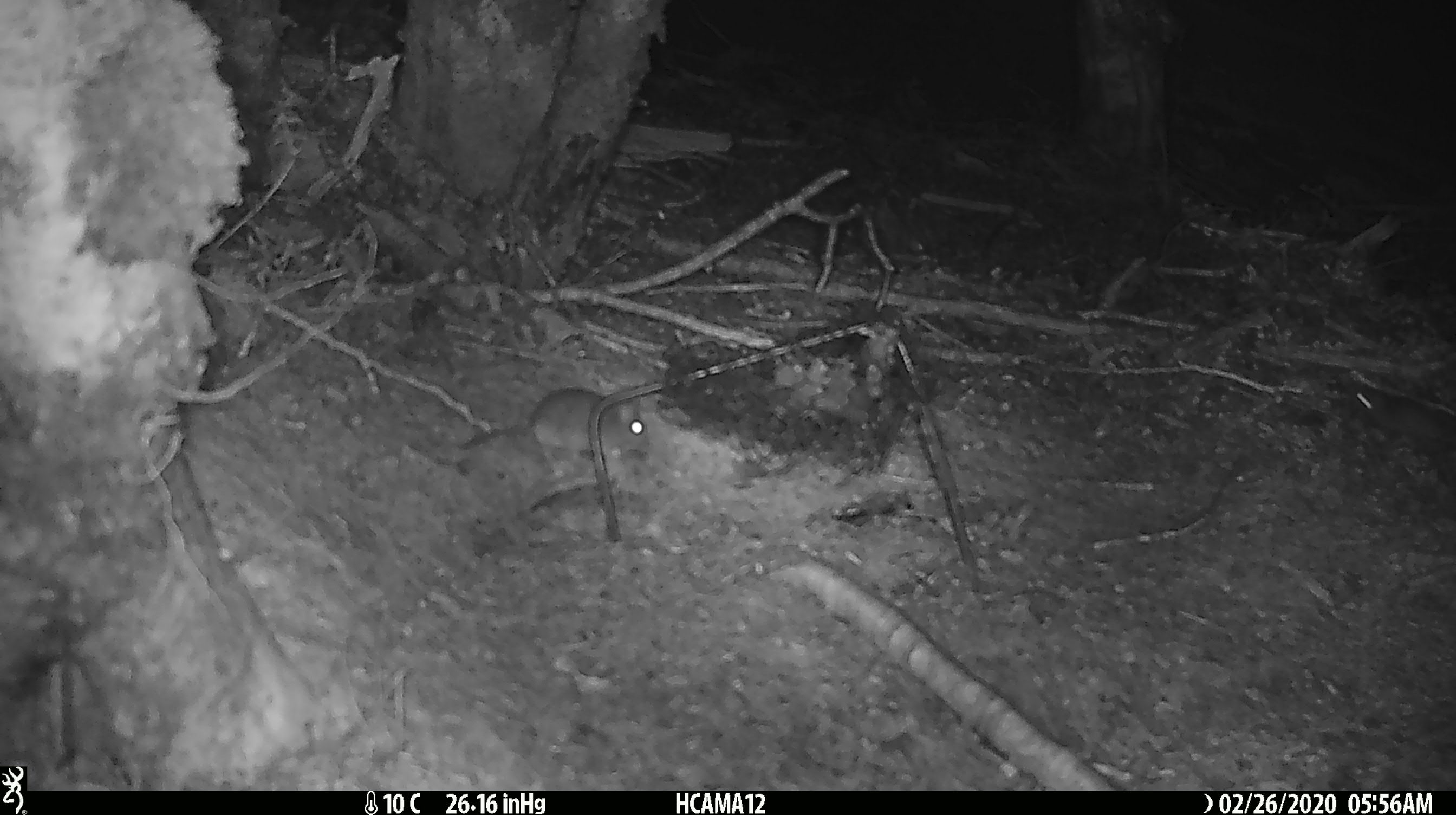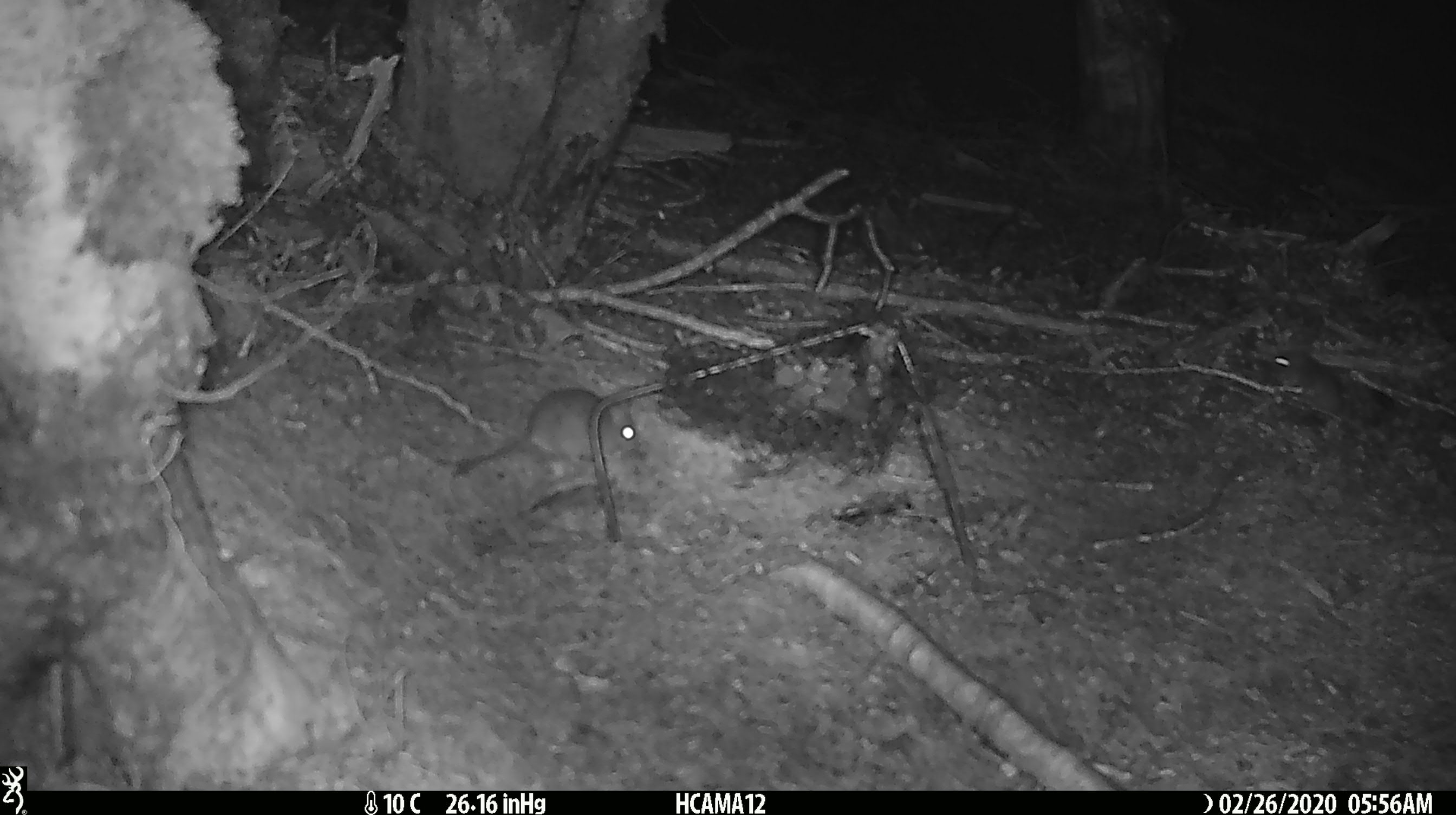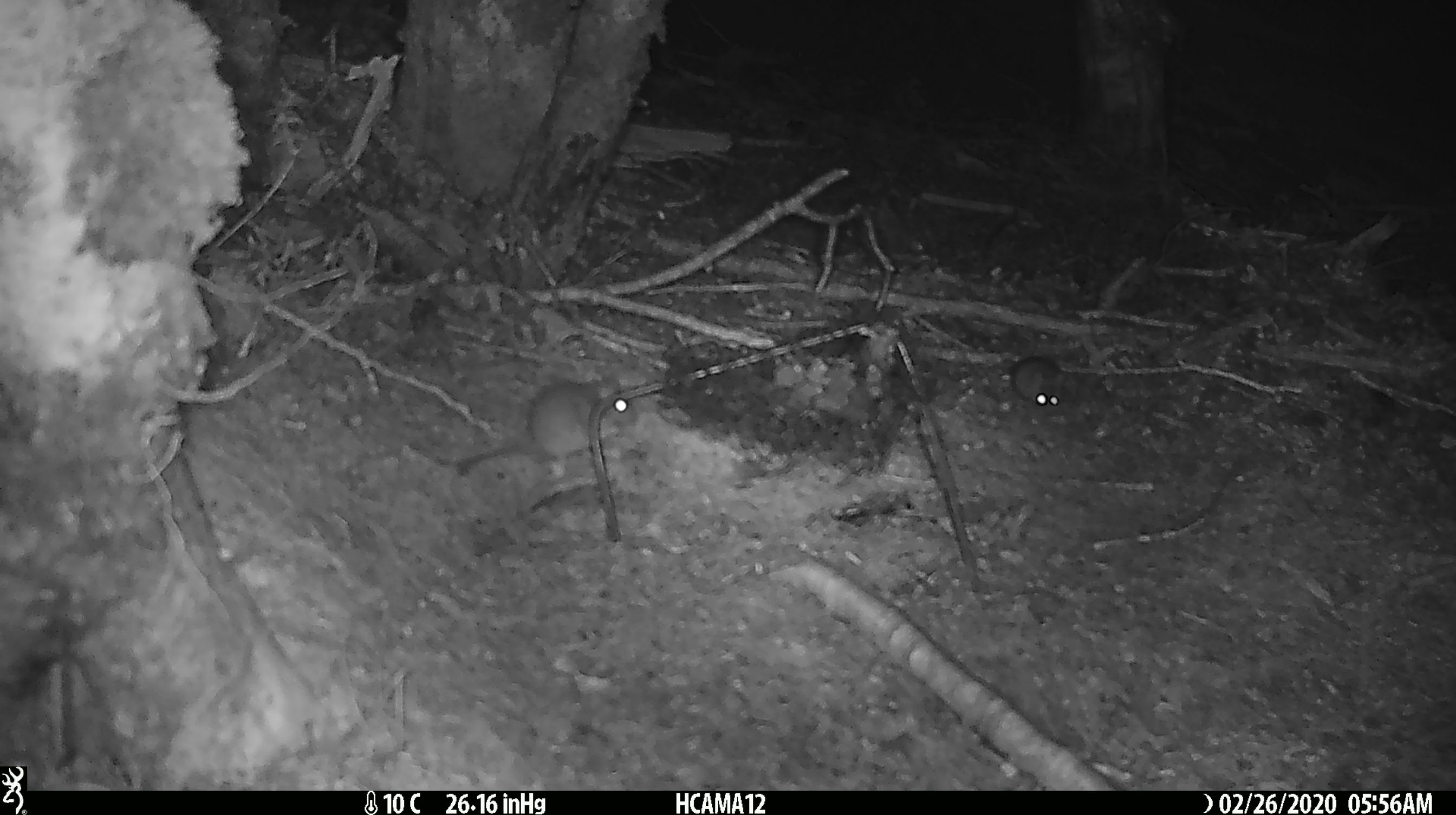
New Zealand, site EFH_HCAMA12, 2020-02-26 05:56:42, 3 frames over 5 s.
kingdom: Animalia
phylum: Chordata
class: Mammalia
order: Rodentia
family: Muridae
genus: Mus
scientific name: Mus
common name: mouse